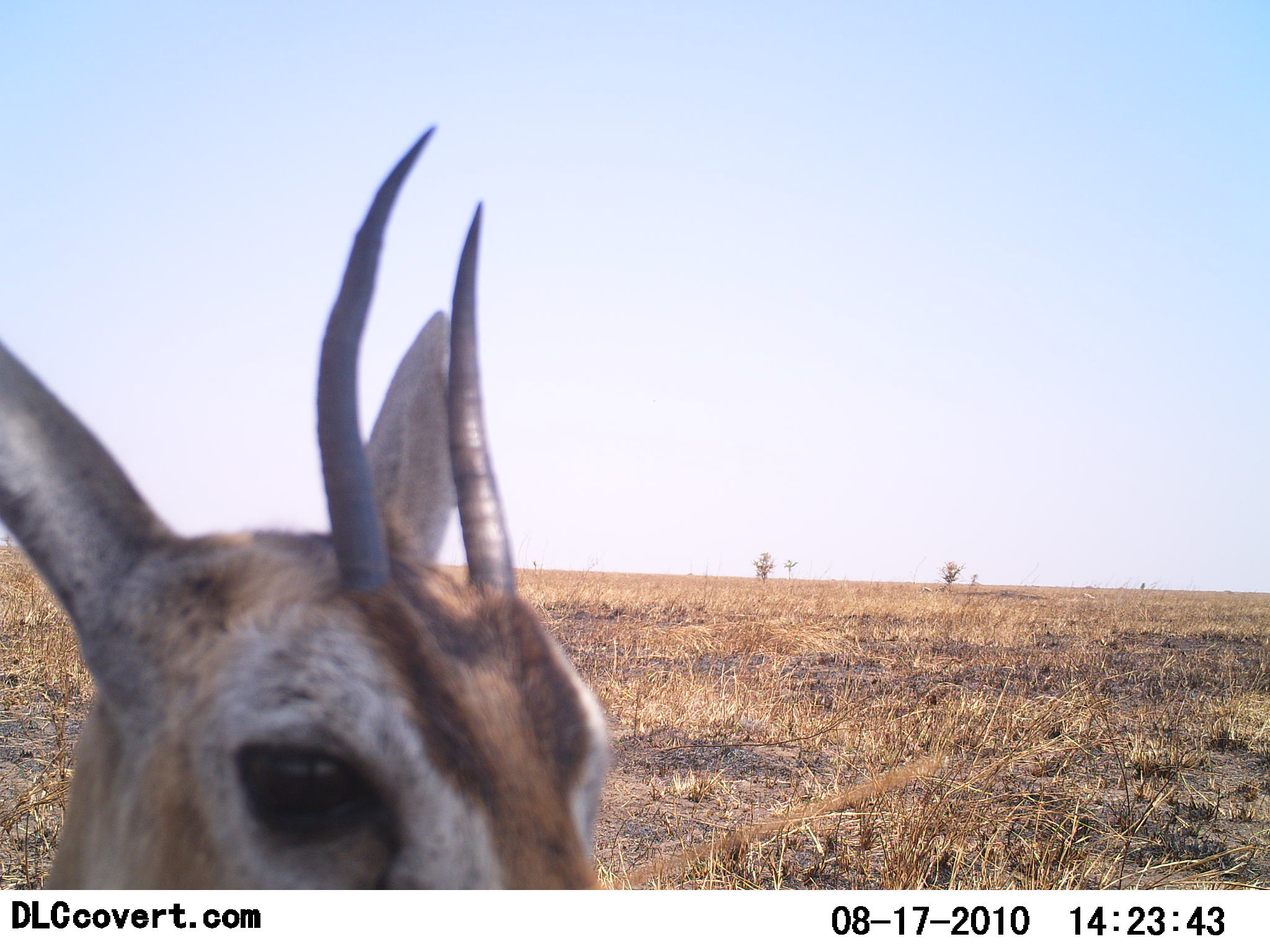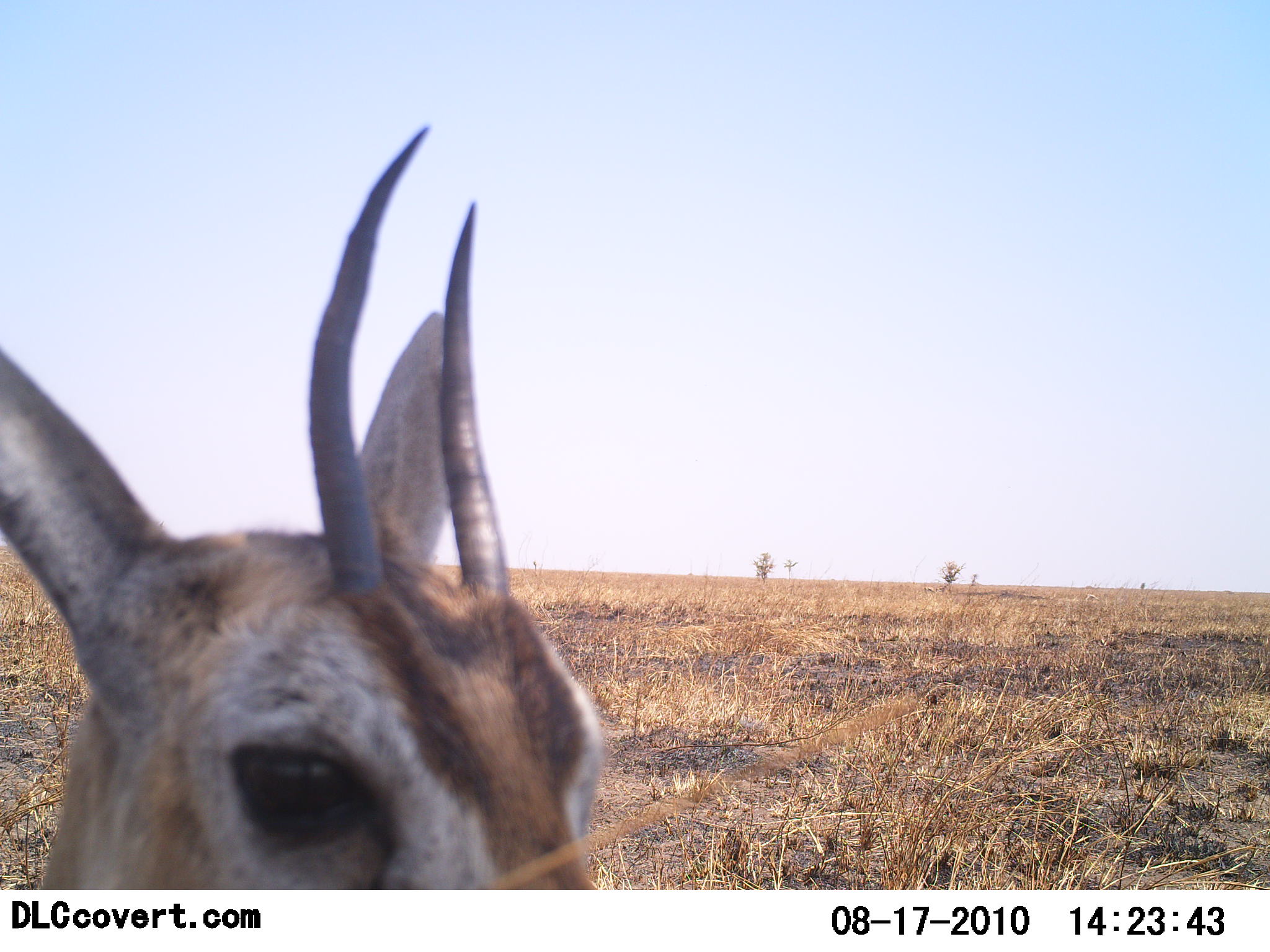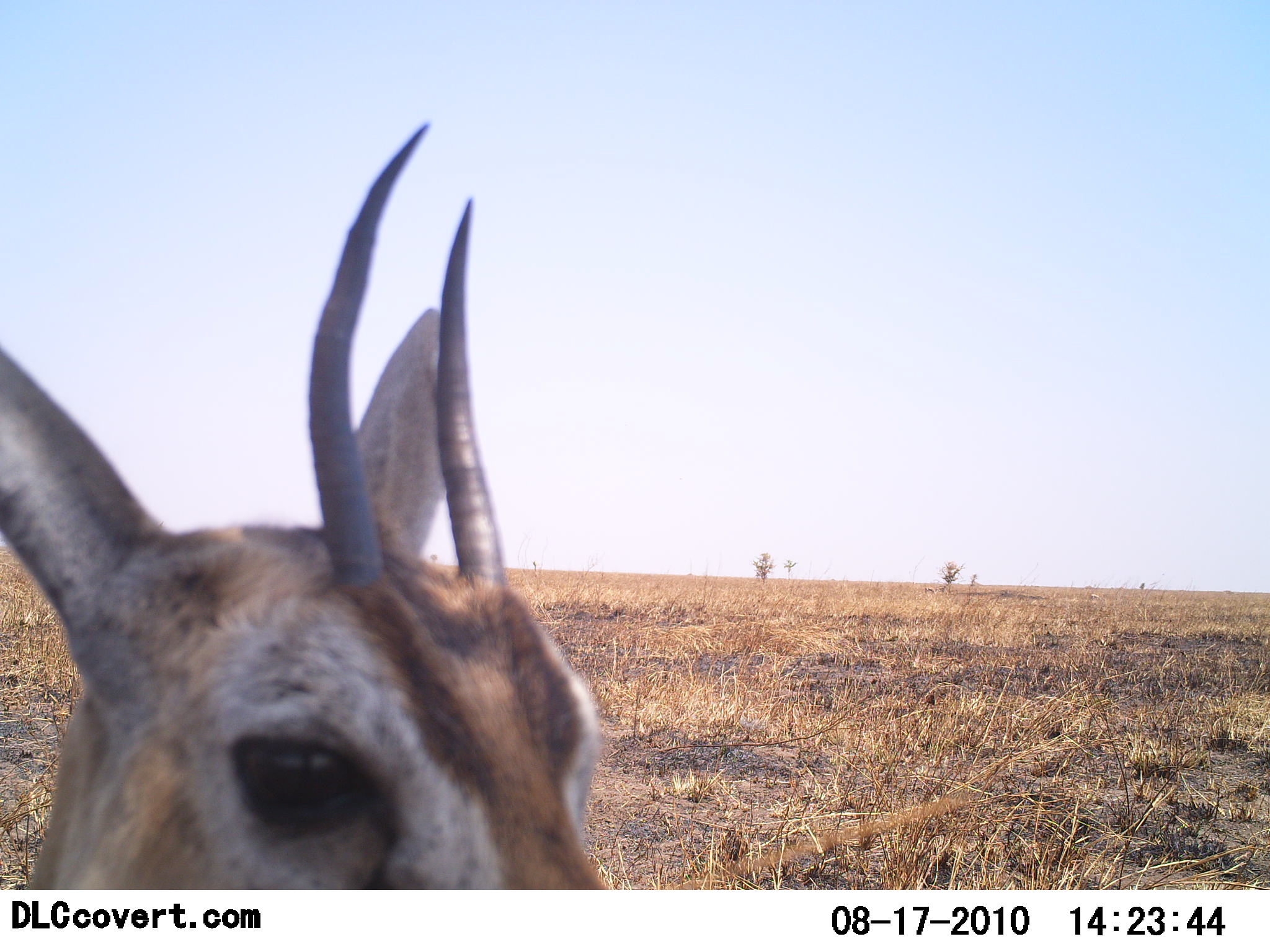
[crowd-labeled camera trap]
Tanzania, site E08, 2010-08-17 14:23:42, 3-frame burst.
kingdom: Animalia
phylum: Chordata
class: Mammalia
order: Artiodactyla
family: Bovidae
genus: Eudorcas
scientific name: Eudorcas thomsonii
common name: thomson's gazelle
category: gazellethomsons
Gazellethomsons (thomson's gazelle) (Eudorcas thomsonii), count 1. Behavior (volunteer vote fractions): standing 82%, resting 9%, moving 0%, interacting 9%. Young present (vote fraction): 9%. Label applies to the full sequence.